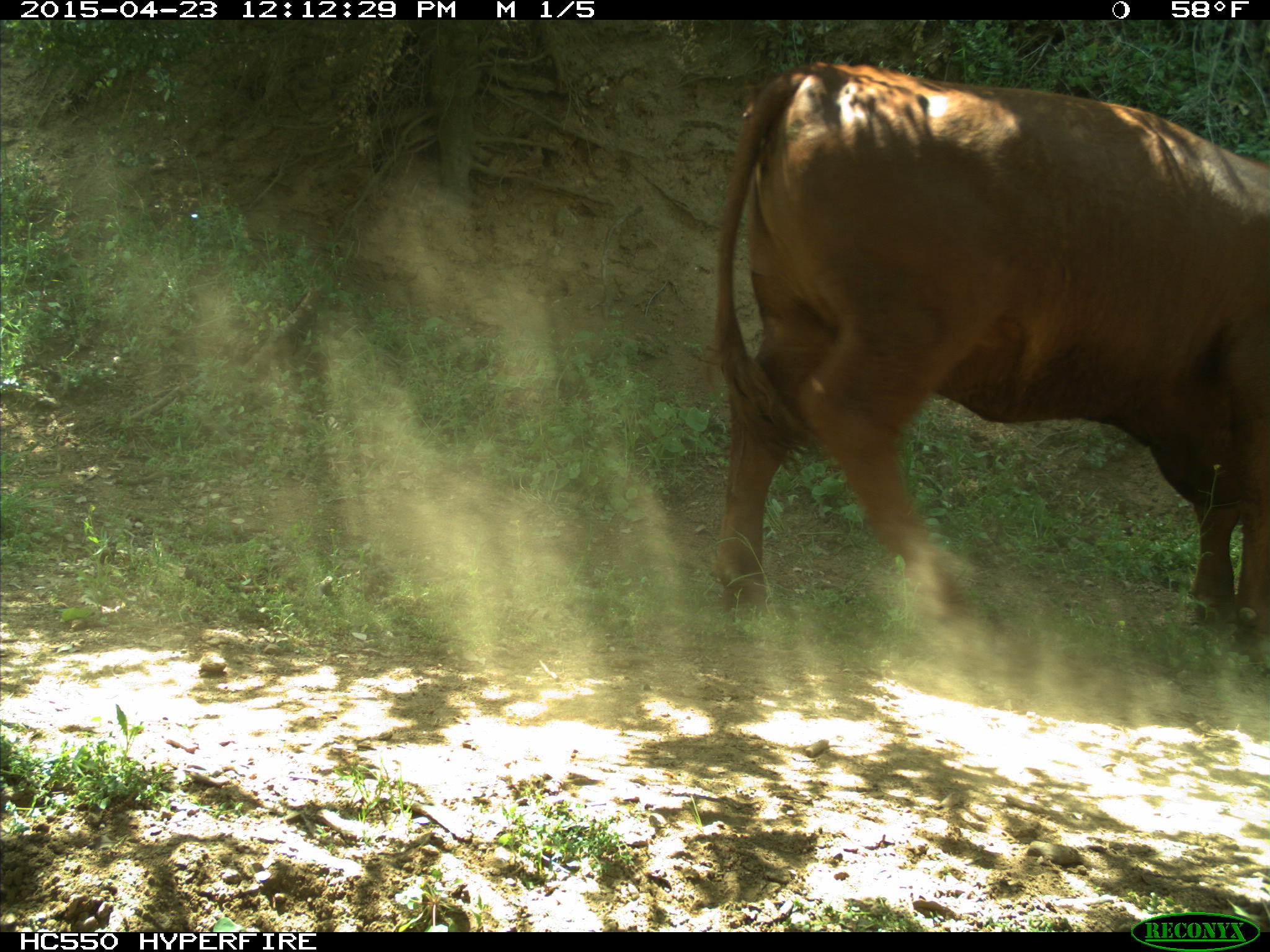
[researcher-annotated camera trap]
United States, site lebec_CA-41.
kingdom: Animalia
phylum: Chordata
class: Mammalia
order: Artiodactyla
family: Bovidae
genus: Bos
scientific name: Bos taurus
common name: domestic cow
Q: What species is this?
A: Bos taurus (domestic cow).